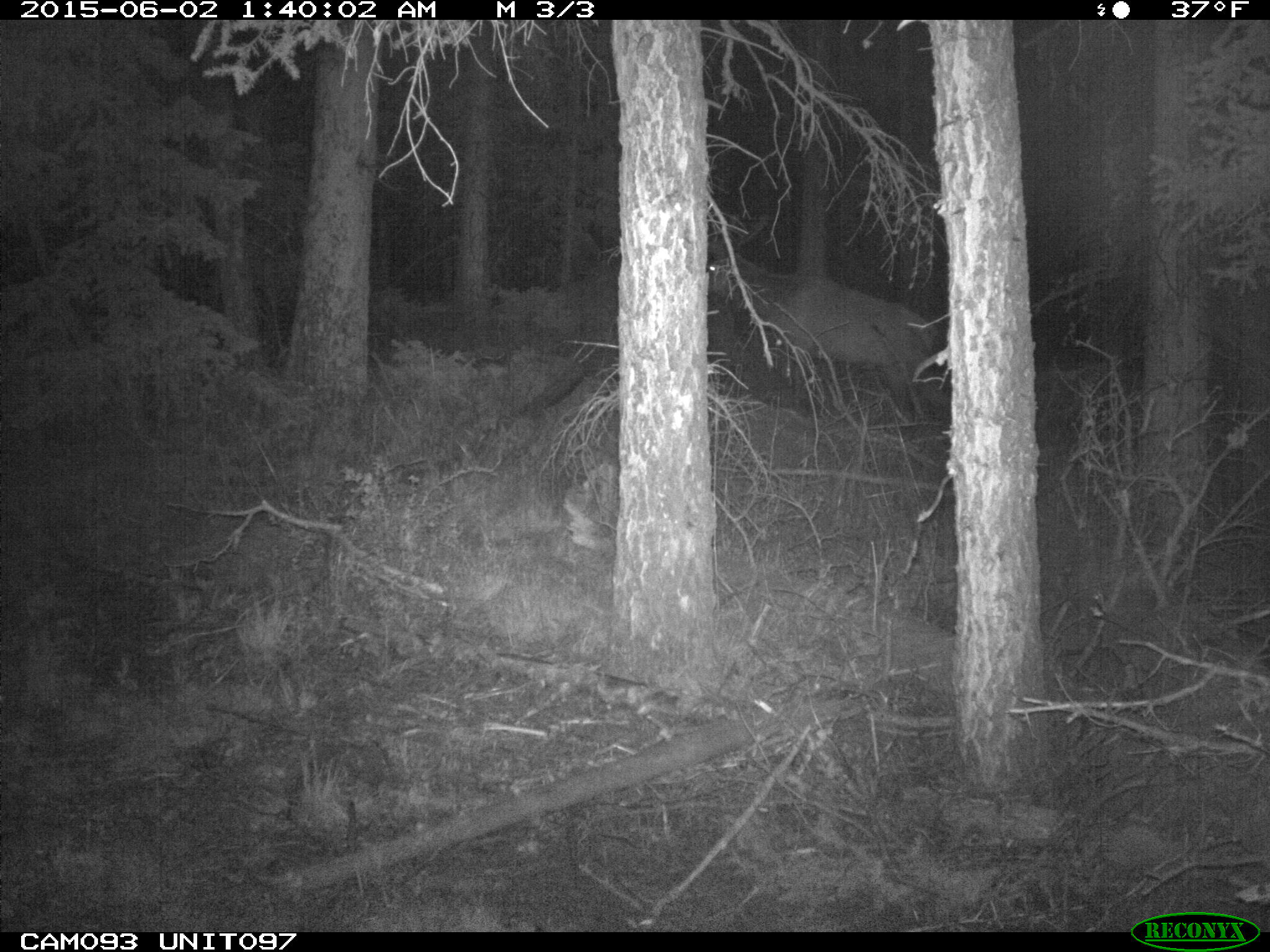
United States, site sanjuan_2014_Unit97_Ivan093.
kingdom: Animalia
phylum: Chordata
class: Mammalia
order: Artiodactyla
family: Cervidae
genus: Cervus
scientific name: Cervus elaphus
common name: red deer